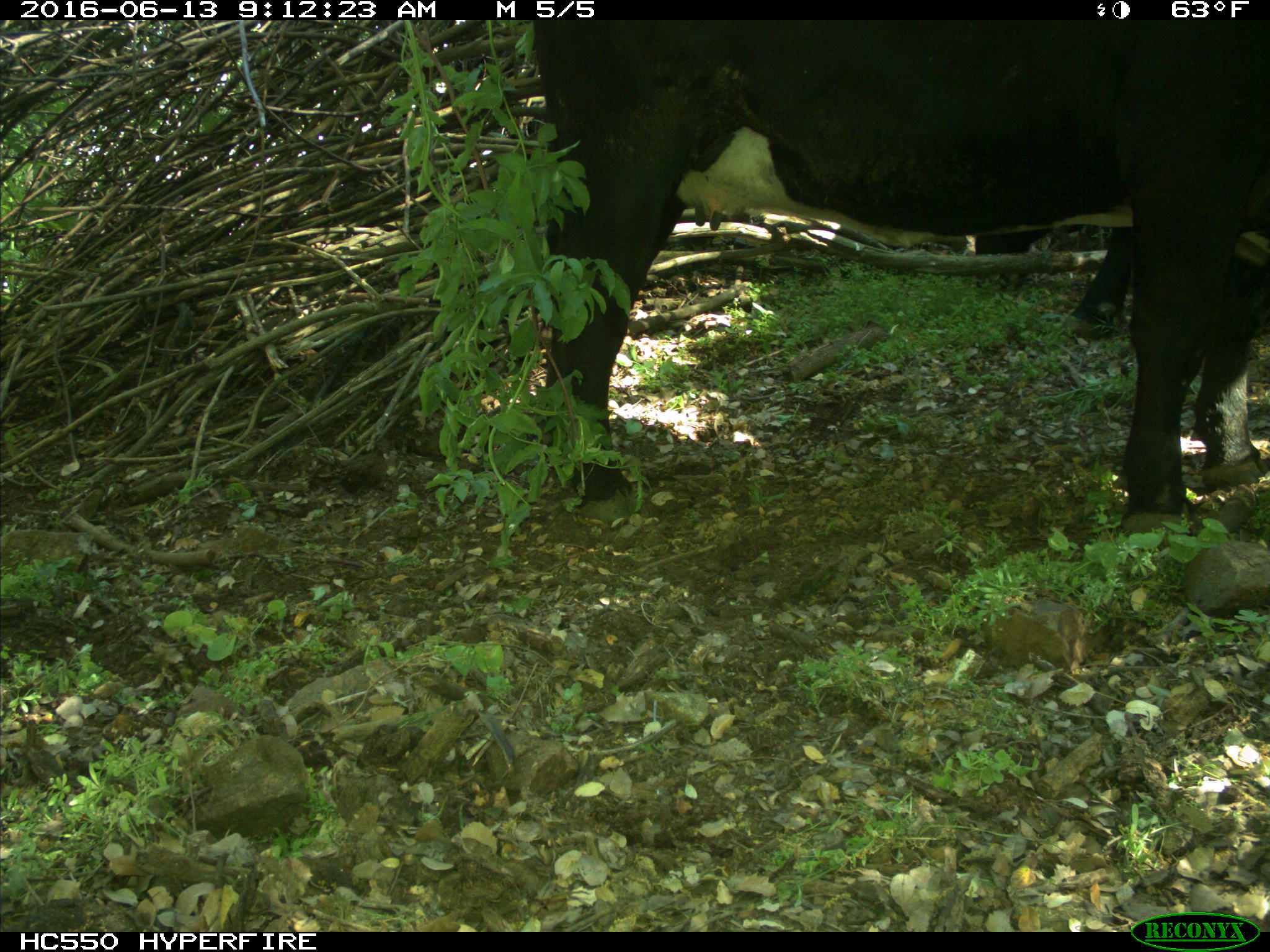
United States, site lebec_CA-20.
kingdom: Animalia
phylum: Chordata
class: Mammalia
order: Artiodactyla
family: Bovidae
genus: Bos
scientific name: Bos taurus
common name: domestic cow